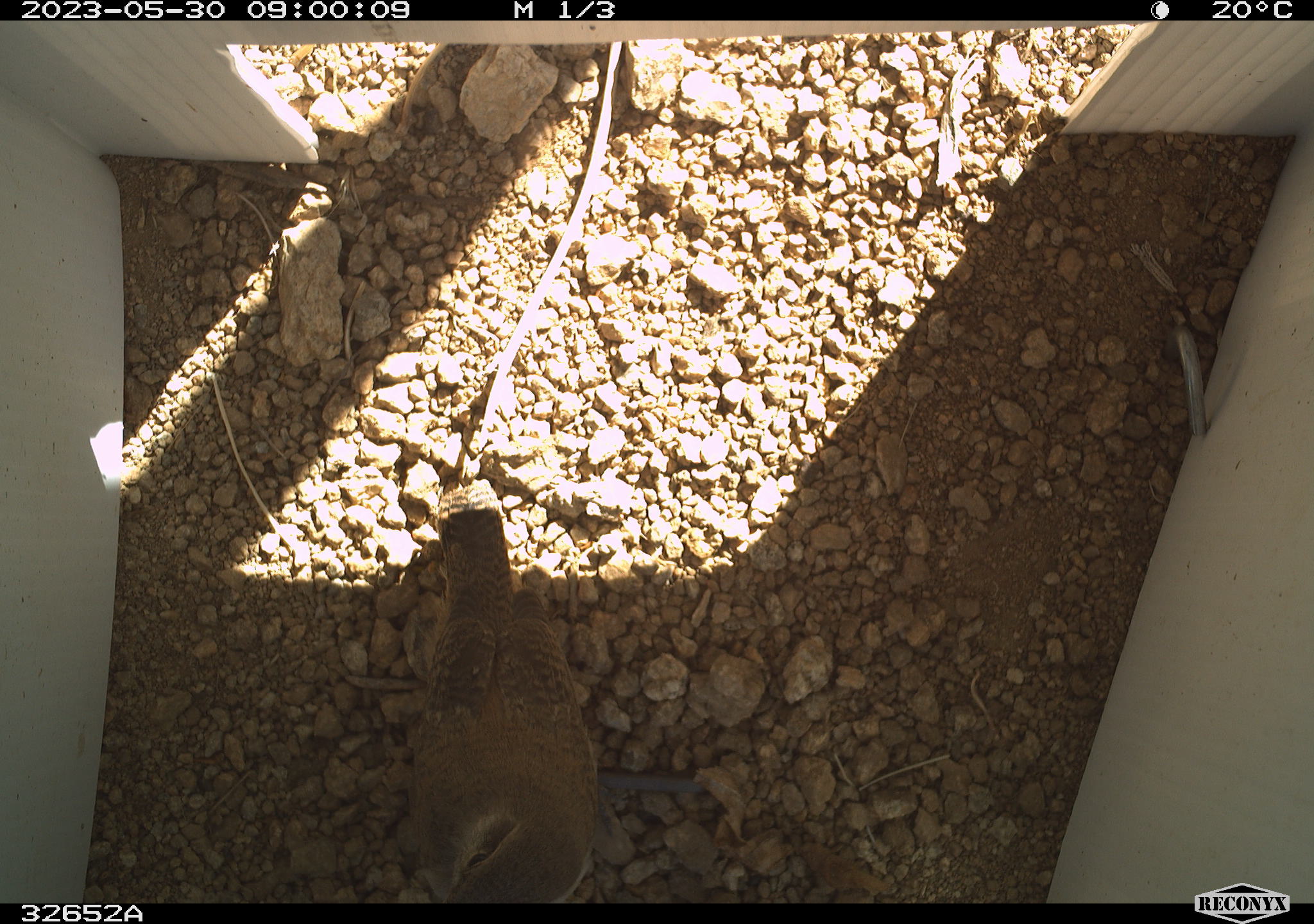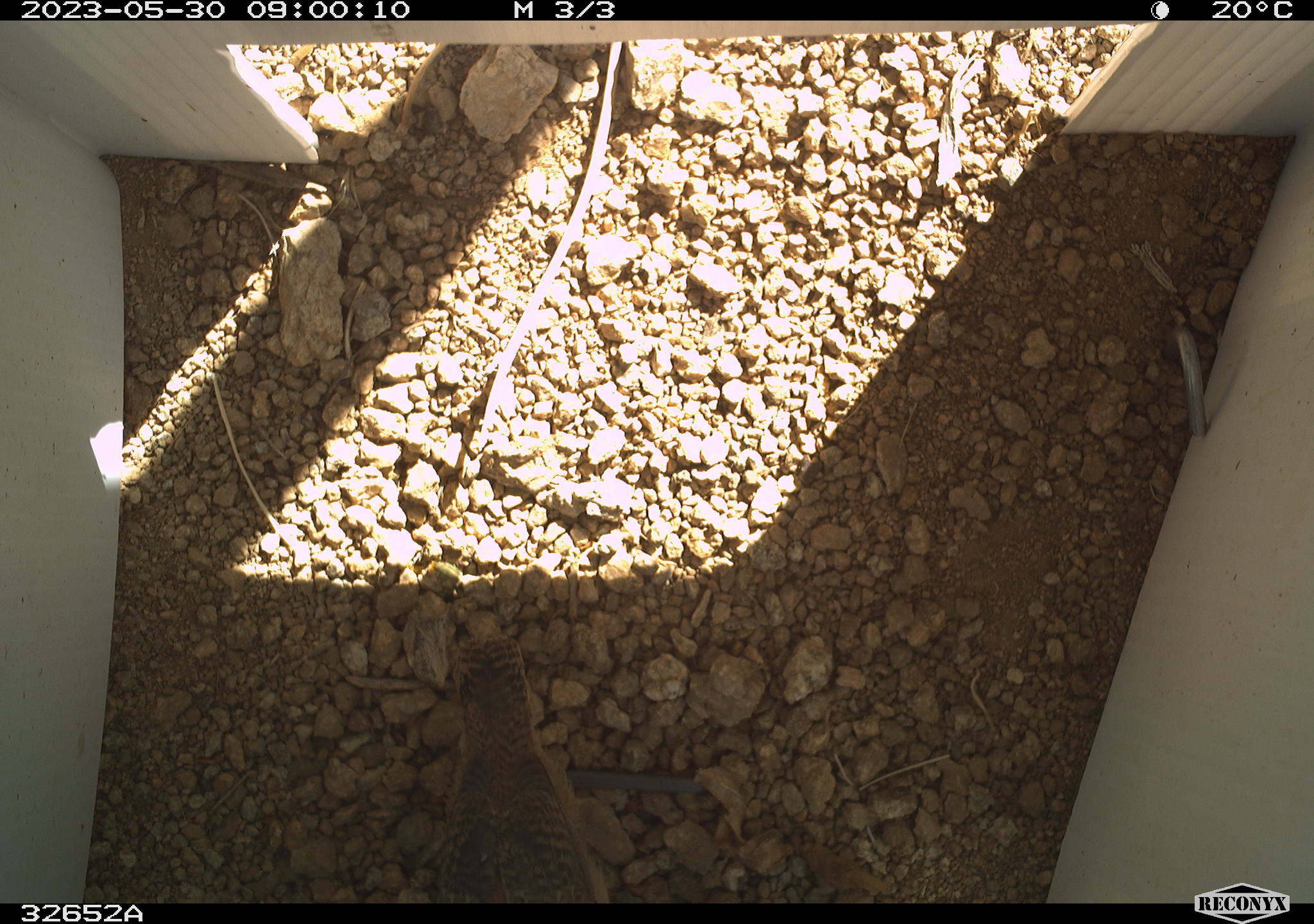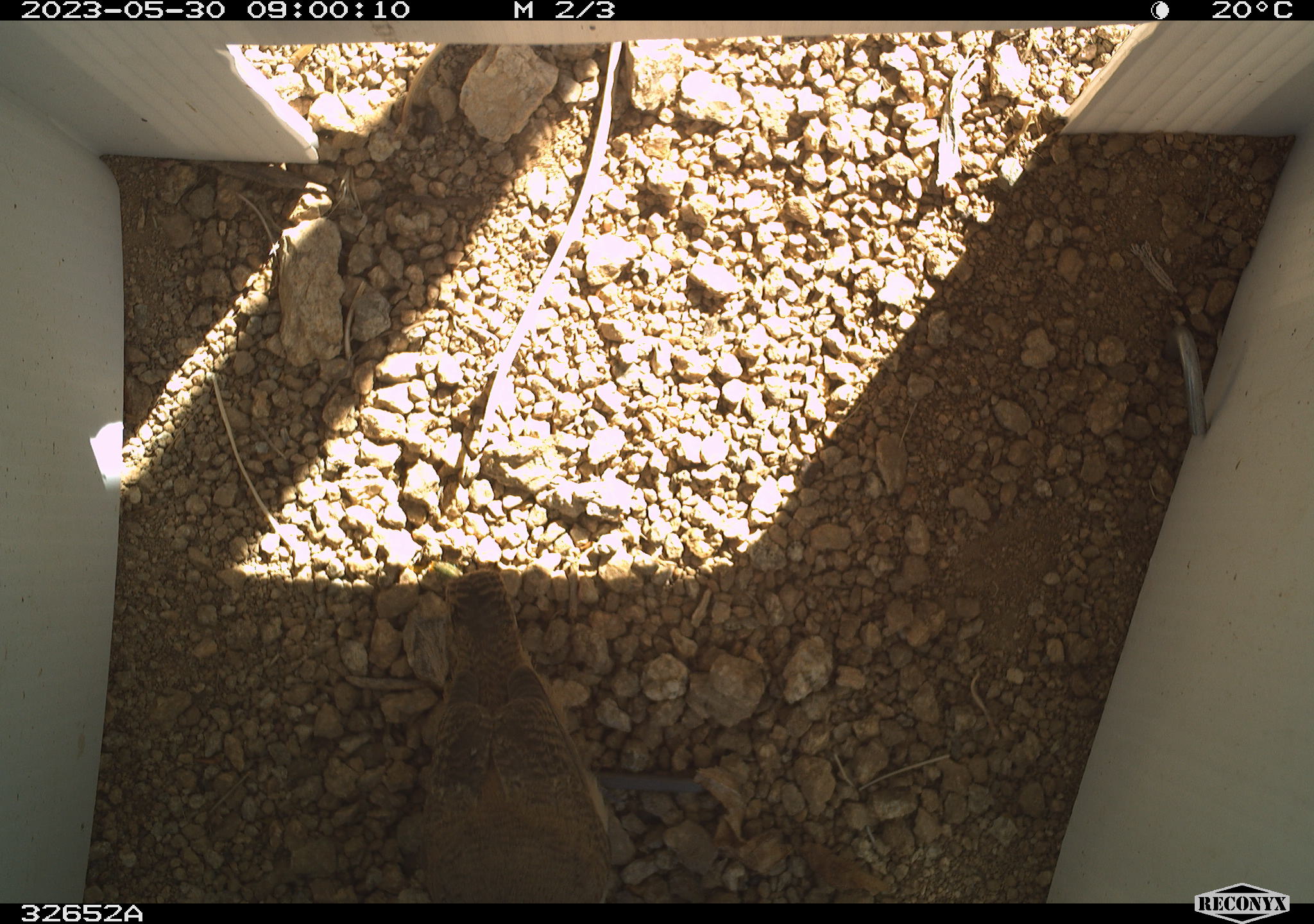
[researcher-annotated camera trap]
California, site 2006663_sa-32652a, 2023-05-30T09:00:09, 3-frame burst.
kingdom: Animalia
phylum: Chordata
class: Aves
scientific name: Aves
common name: bird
Bird (Aves).